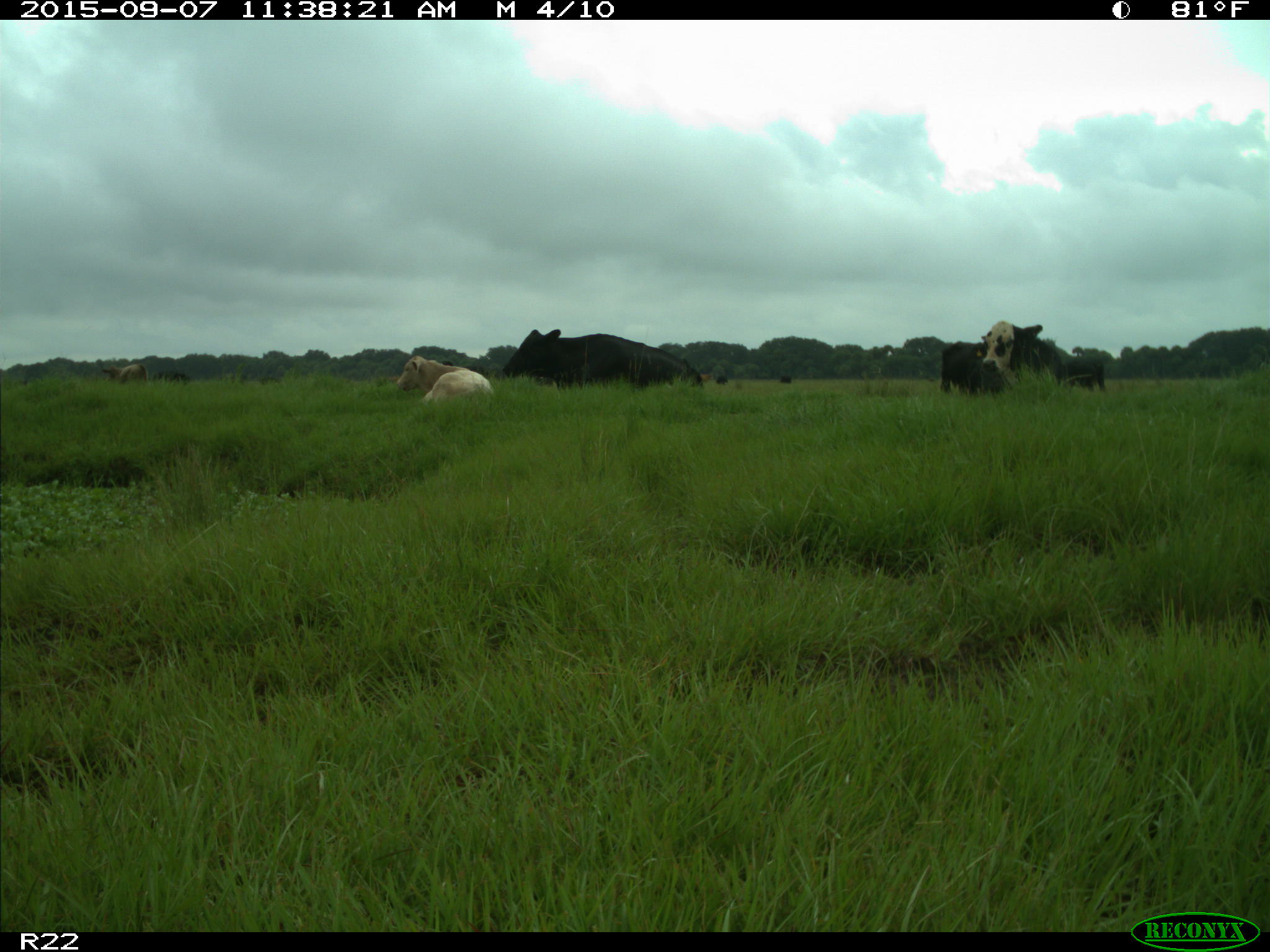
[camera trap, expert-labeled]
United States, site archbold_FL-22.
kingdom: Animalia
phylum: Chordata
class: Mammalia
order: Artiodactyla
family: Bovidae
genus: Bos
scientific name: Bos taurus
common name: domestic cow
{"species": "Bos taurus (domestic cow)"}